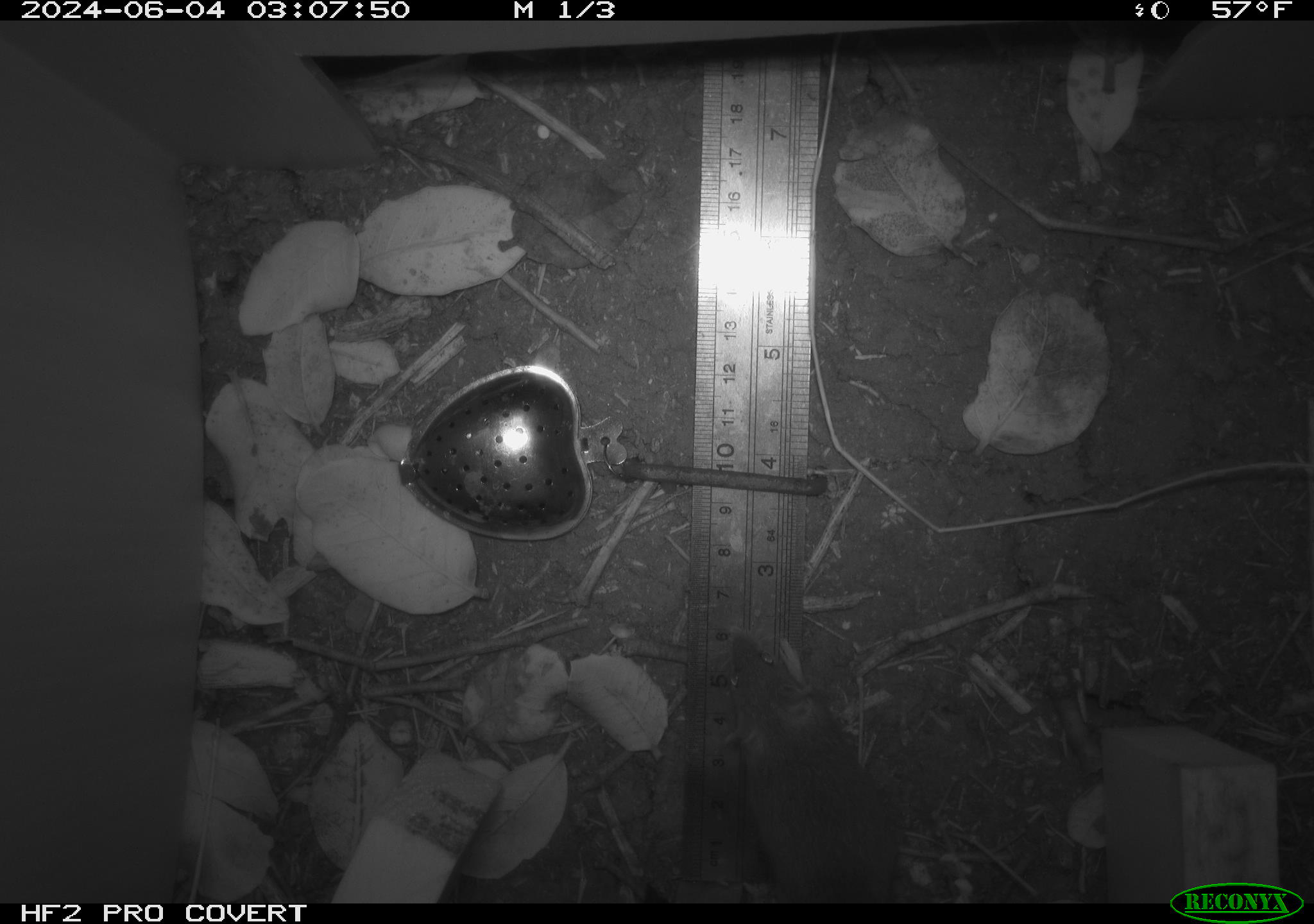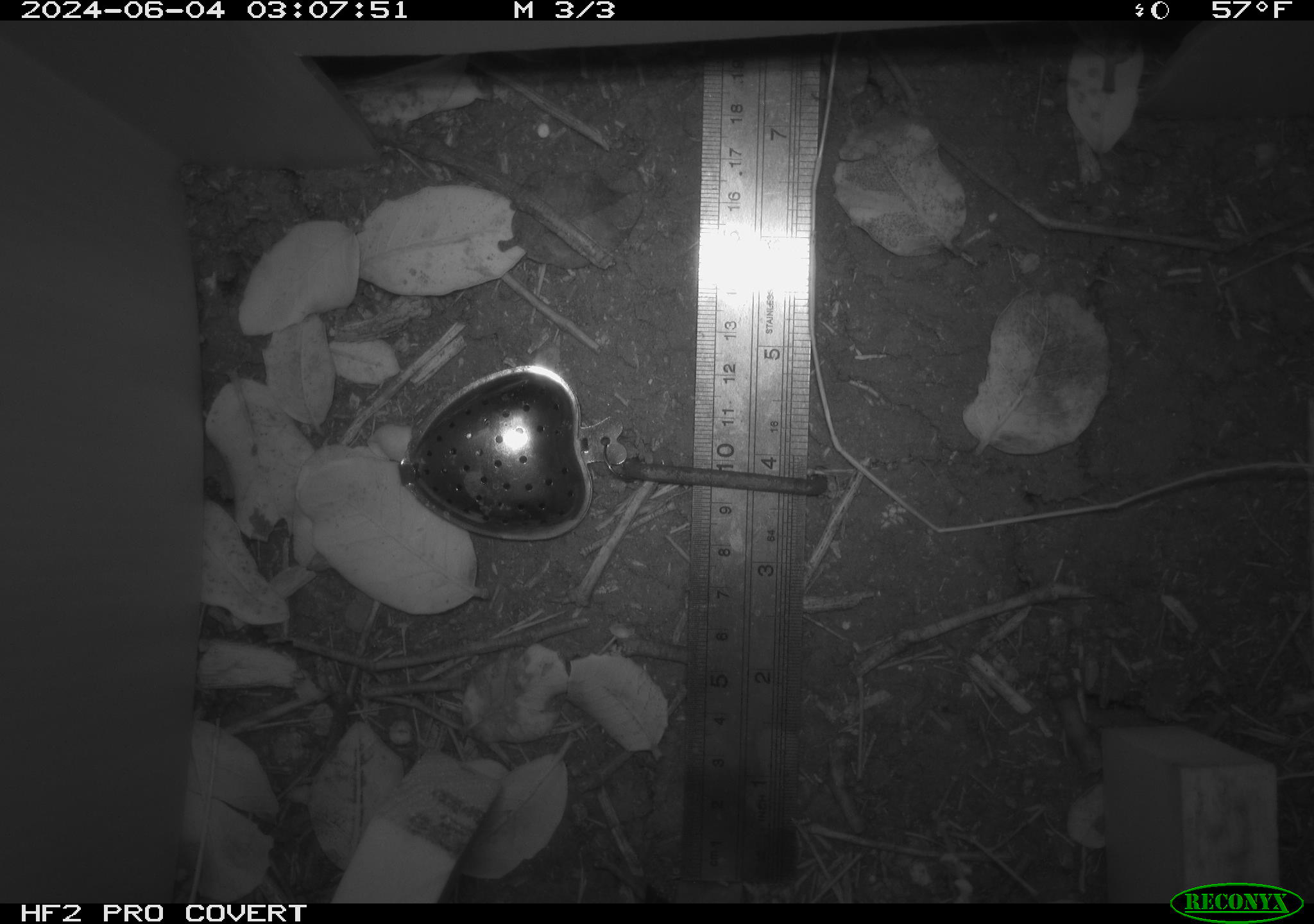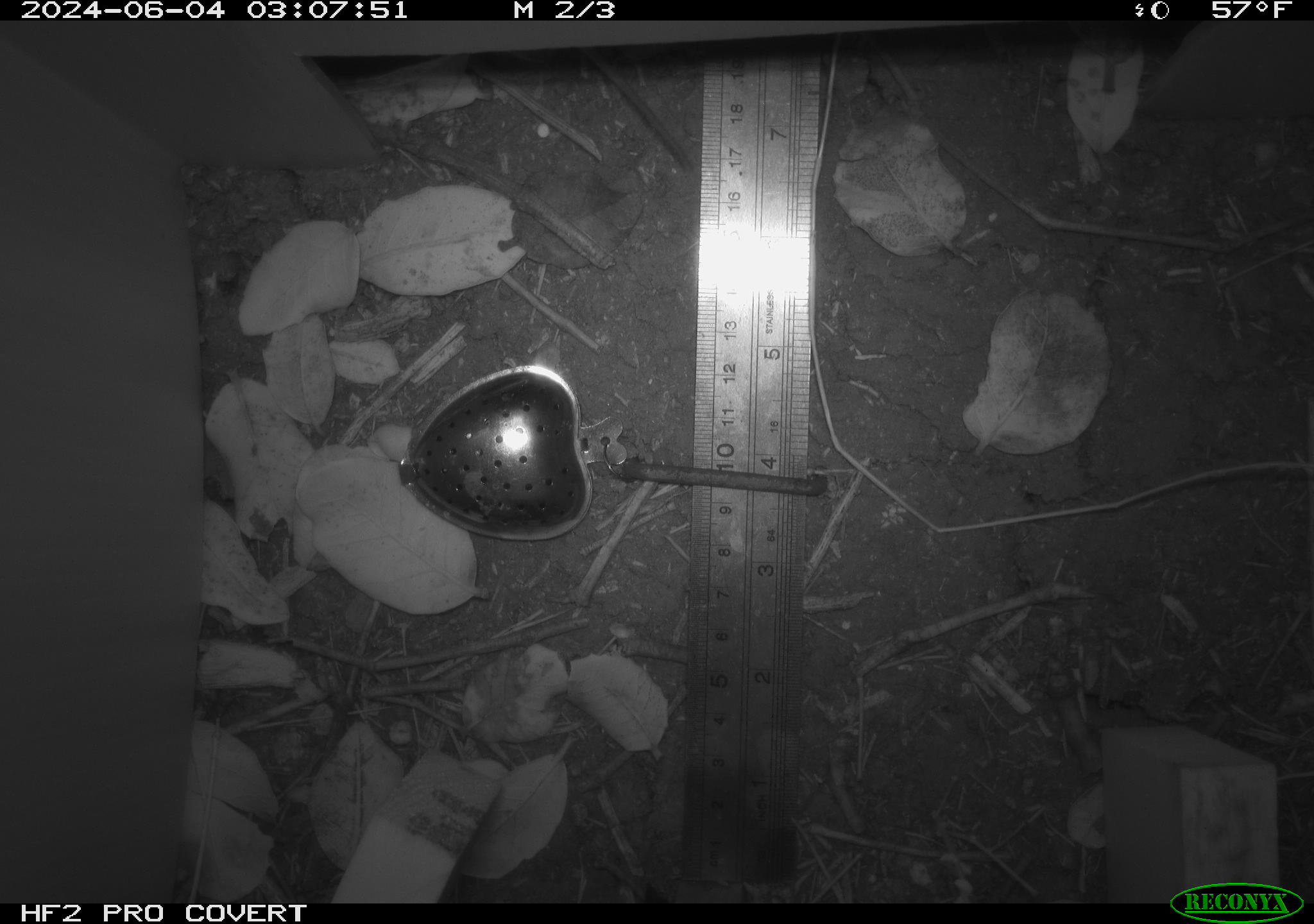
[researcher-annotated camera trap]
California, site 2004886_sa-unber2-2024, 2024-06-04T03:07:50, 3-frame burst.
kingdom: Animalia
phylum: Chordata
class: Mammalia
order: Rodentia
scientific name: Rodentia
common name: mouse species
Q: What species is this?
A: Mouse species (Rodentia).